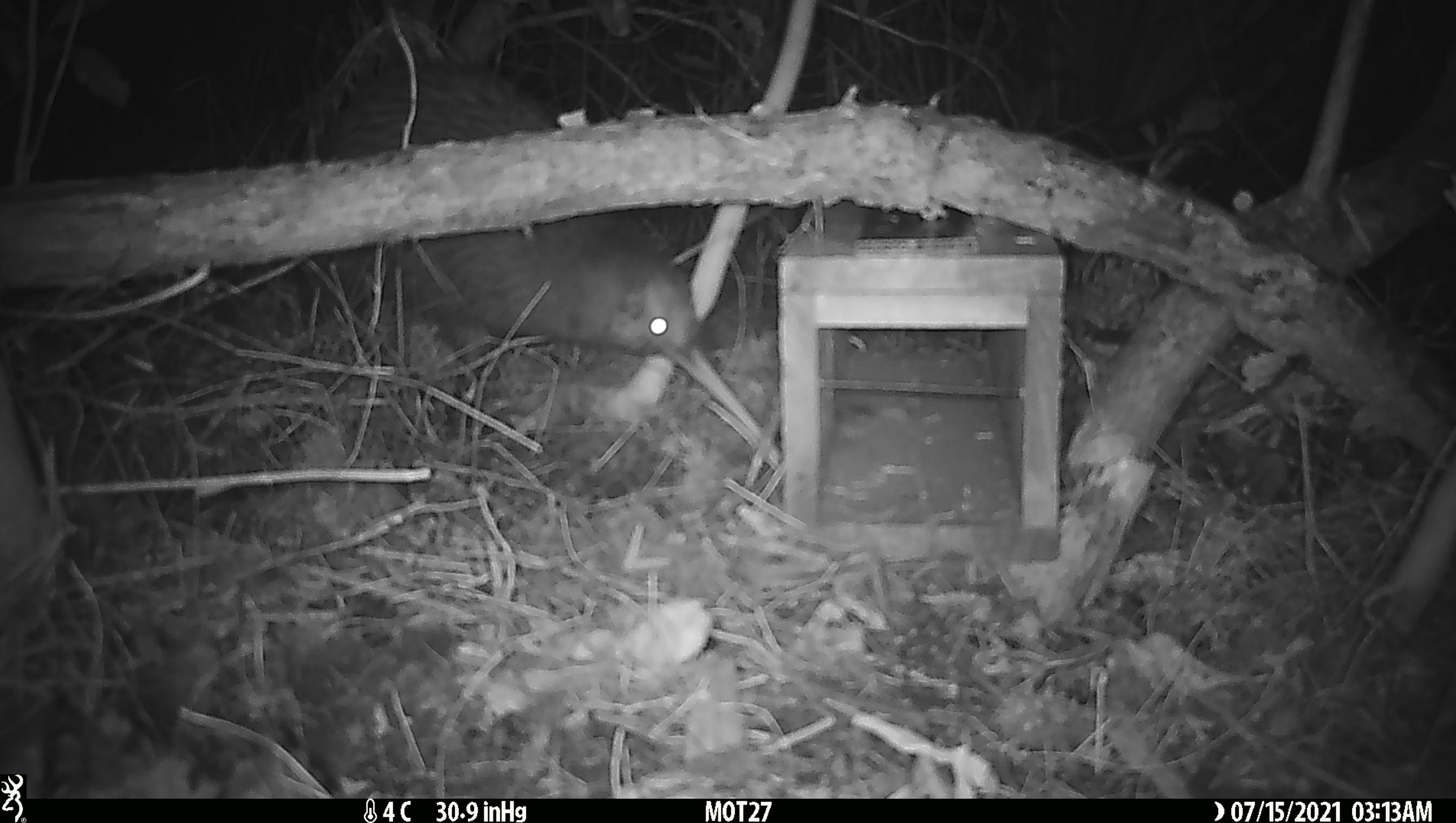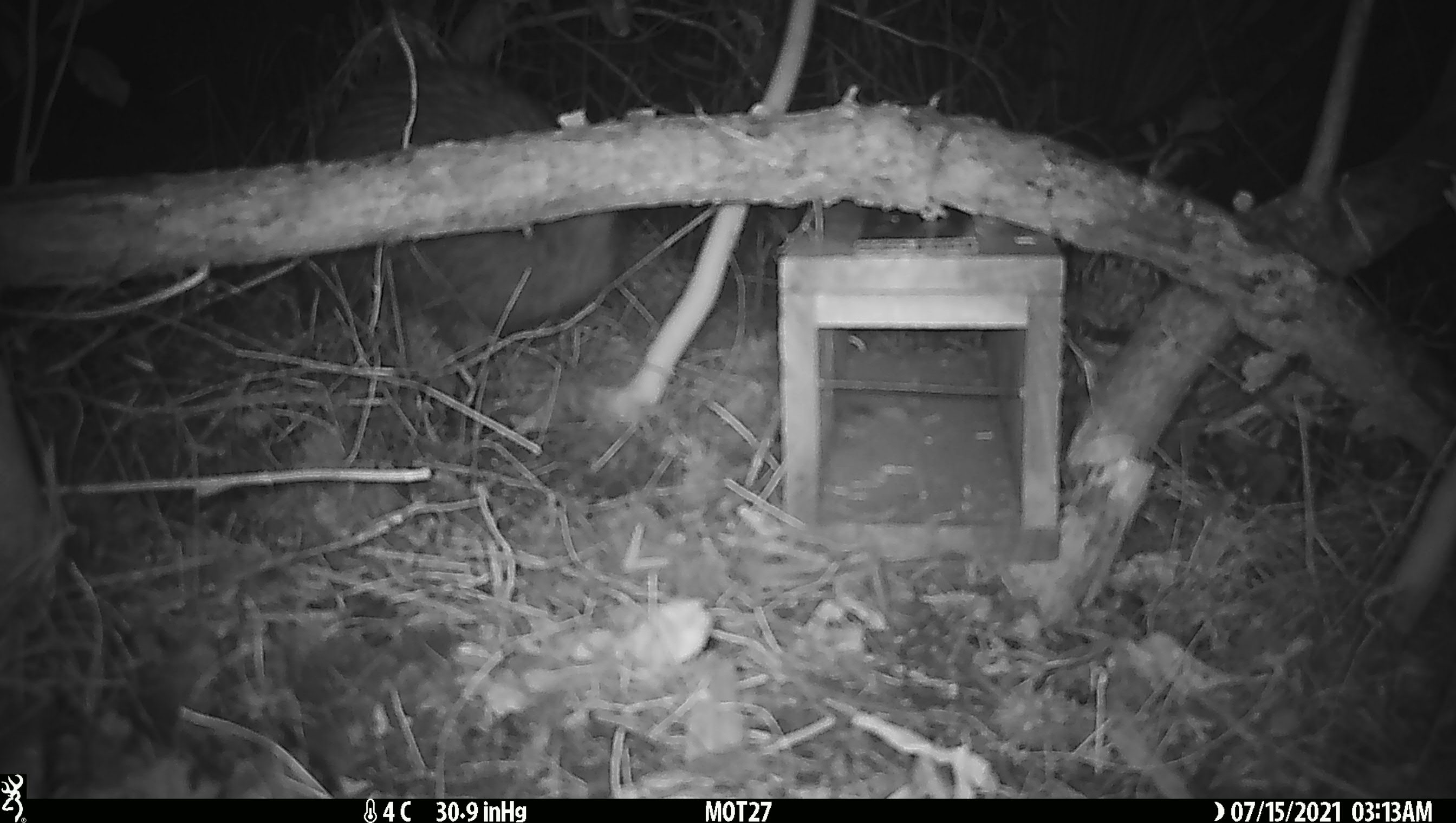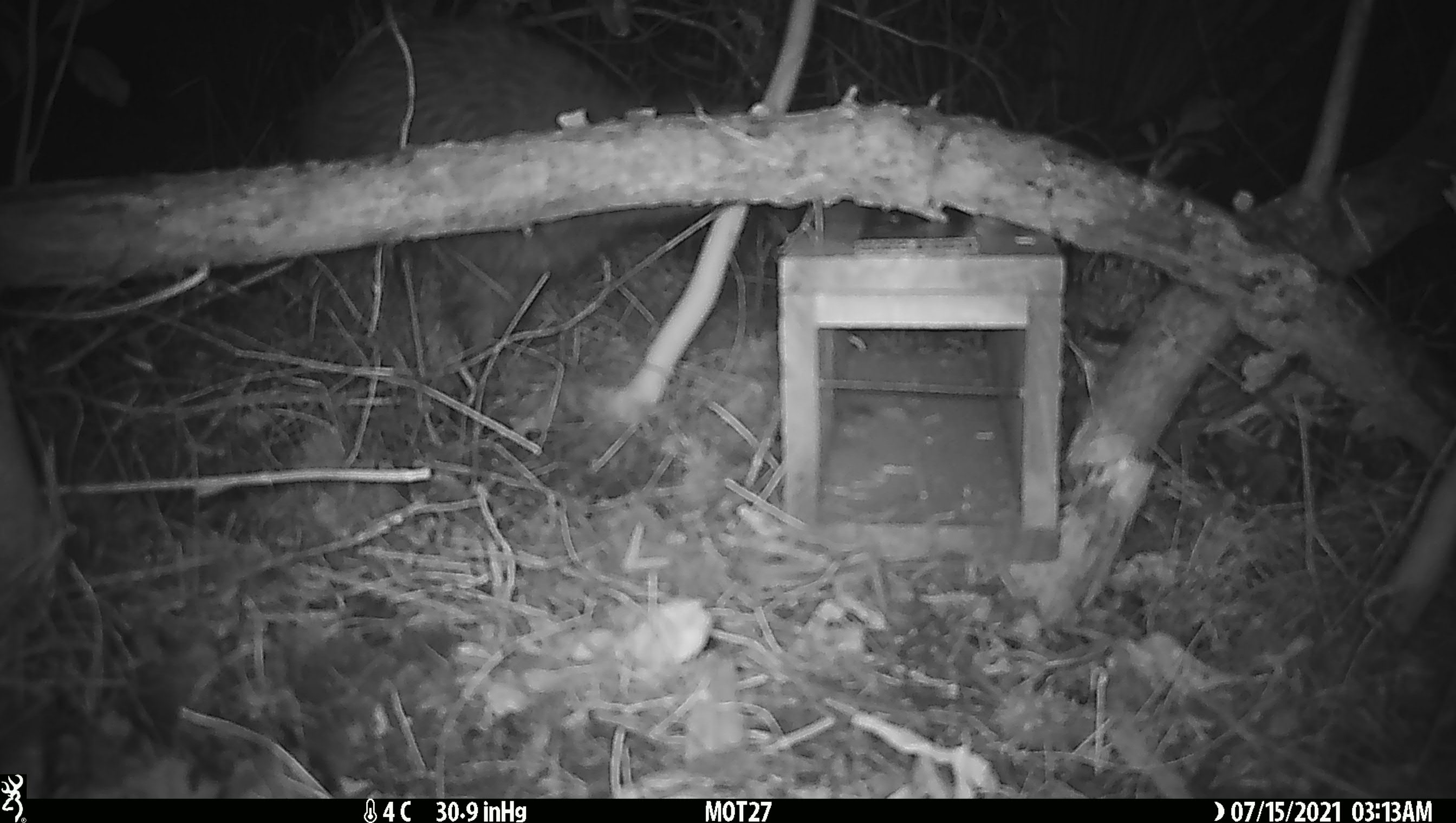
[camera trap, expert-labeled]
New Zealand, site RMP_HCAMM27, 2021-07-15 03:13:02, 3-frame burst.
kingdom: Animalia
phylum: Chordata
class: Aves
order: Apterygiformes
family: Apterygidae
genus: Apteryx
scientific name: Apteryx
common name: kiwi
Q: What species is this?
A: Kiwi (Apteryx).